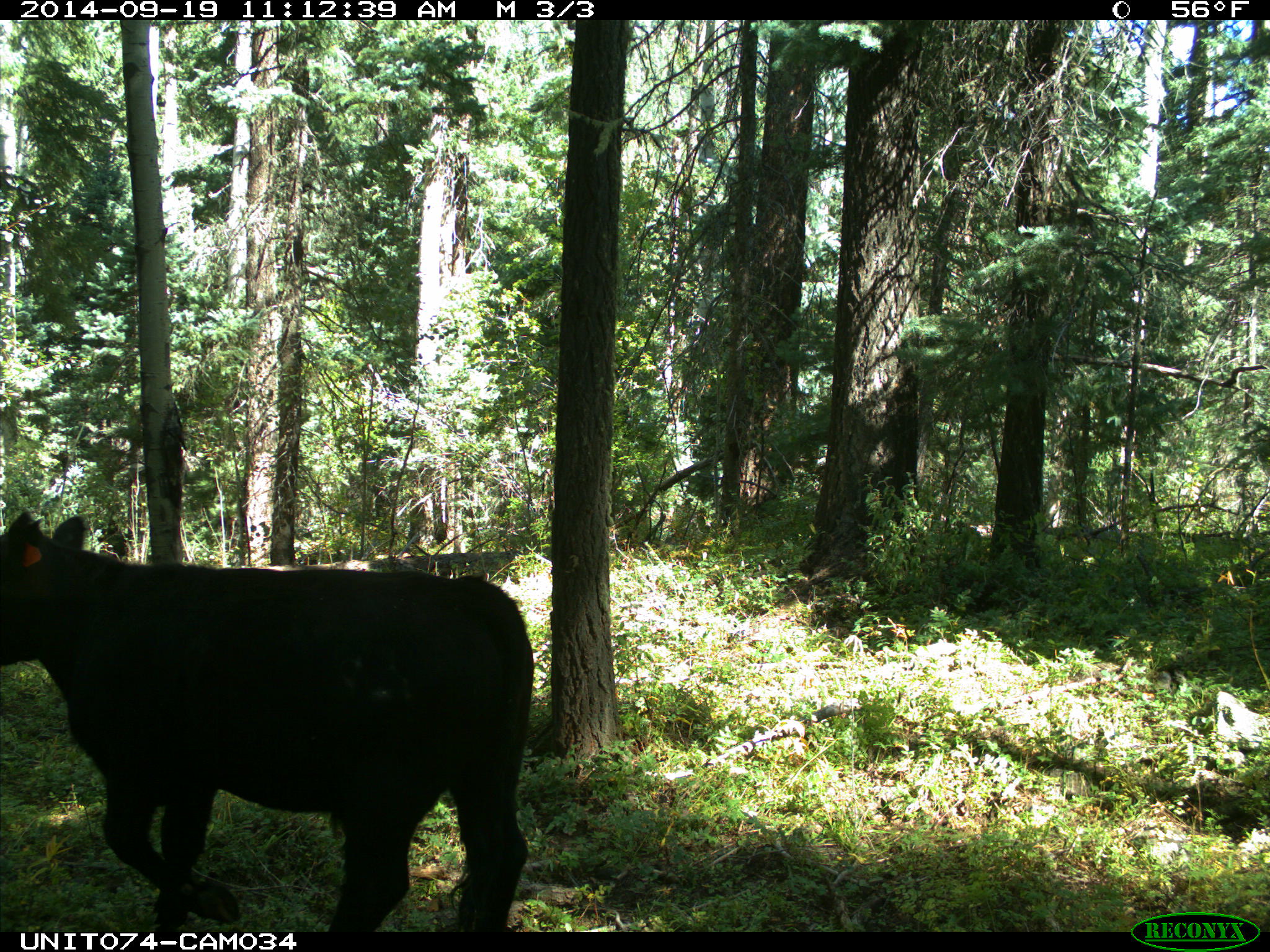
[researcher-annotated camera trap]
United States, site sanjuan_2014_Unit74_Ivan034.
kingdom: Animalia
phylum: Chordata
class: Mammalia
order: Artiodactyla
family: Bovidae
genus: Bos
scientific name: Bos taurus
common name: domestic cow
Bos taurus (domestic cow).